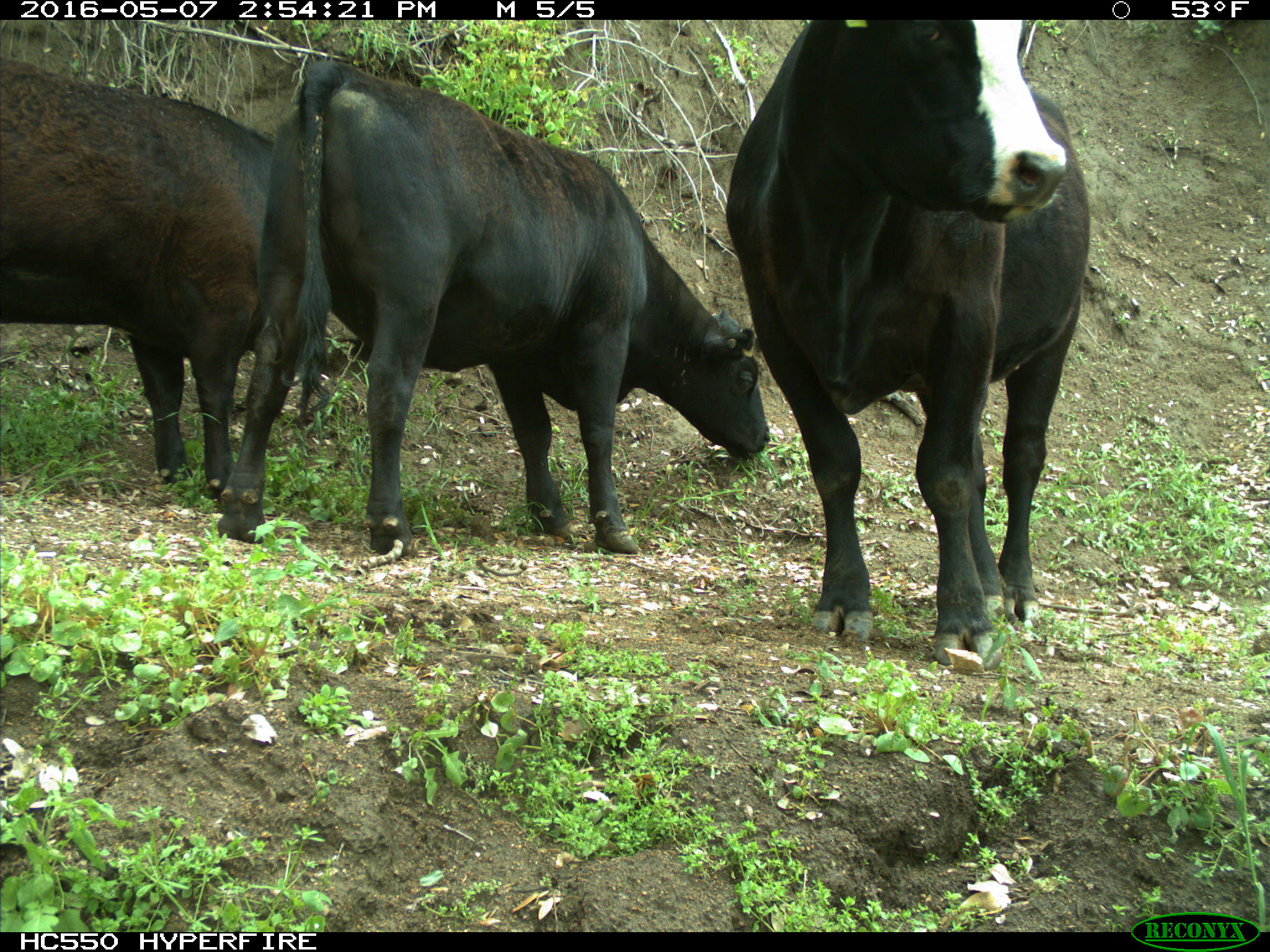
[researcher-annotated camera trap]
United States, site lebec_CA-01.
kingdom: Animalia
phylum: Chordata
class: Mammalia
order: Artiodactyla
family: Bovidae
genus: Bos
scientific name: Bos taurus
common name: domestic cow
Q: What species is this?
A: Bos taurus (domestic cow).